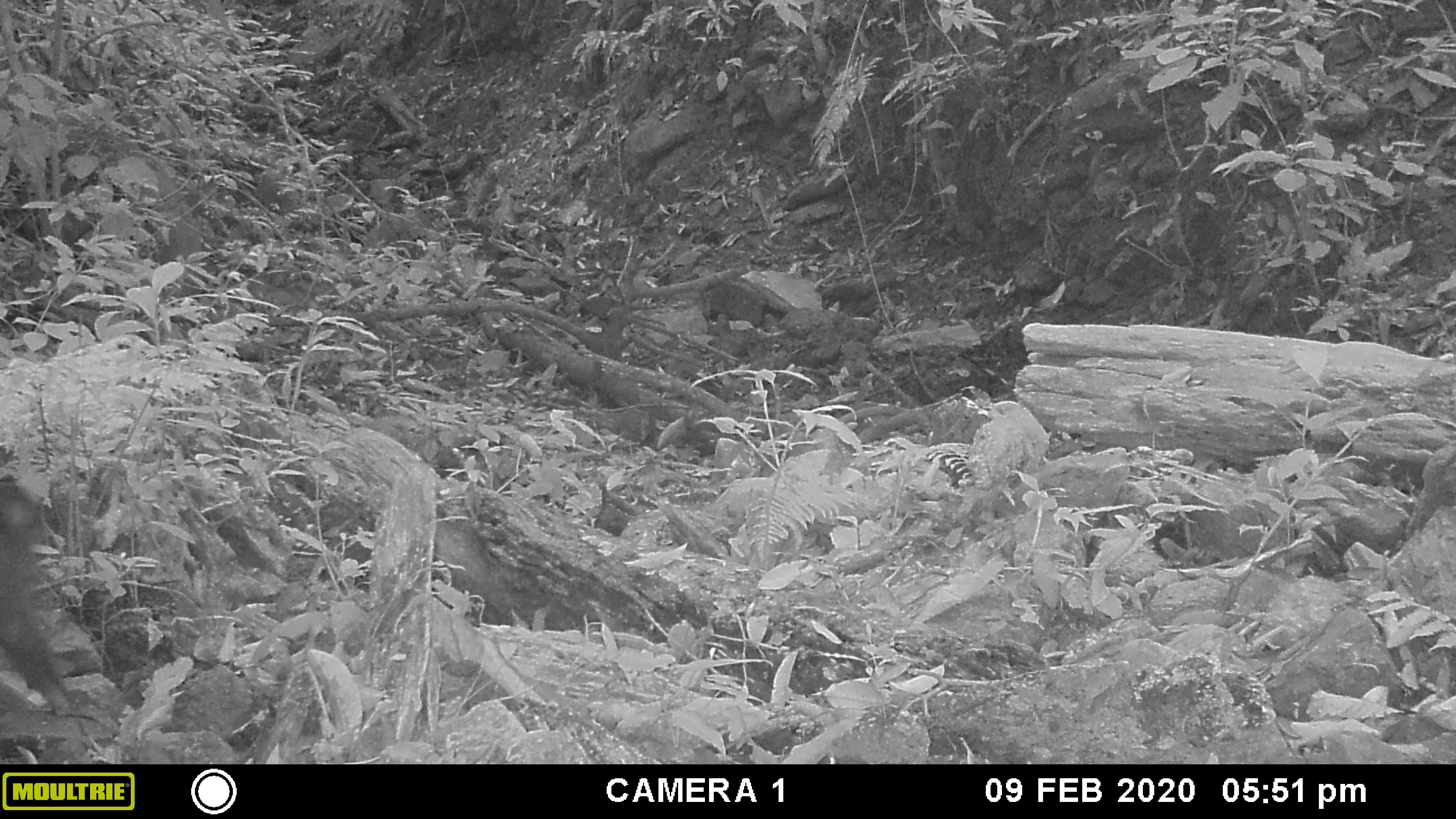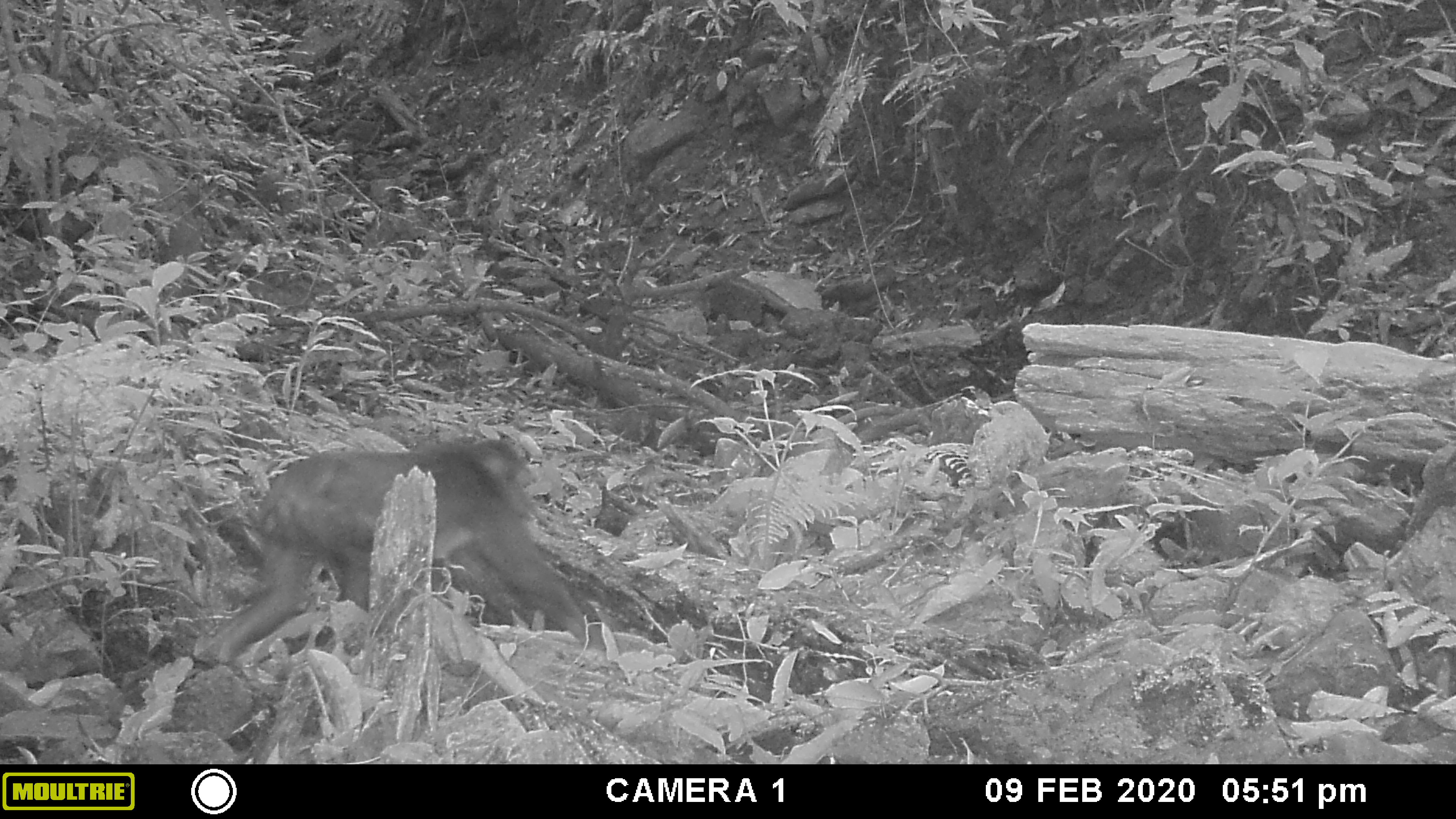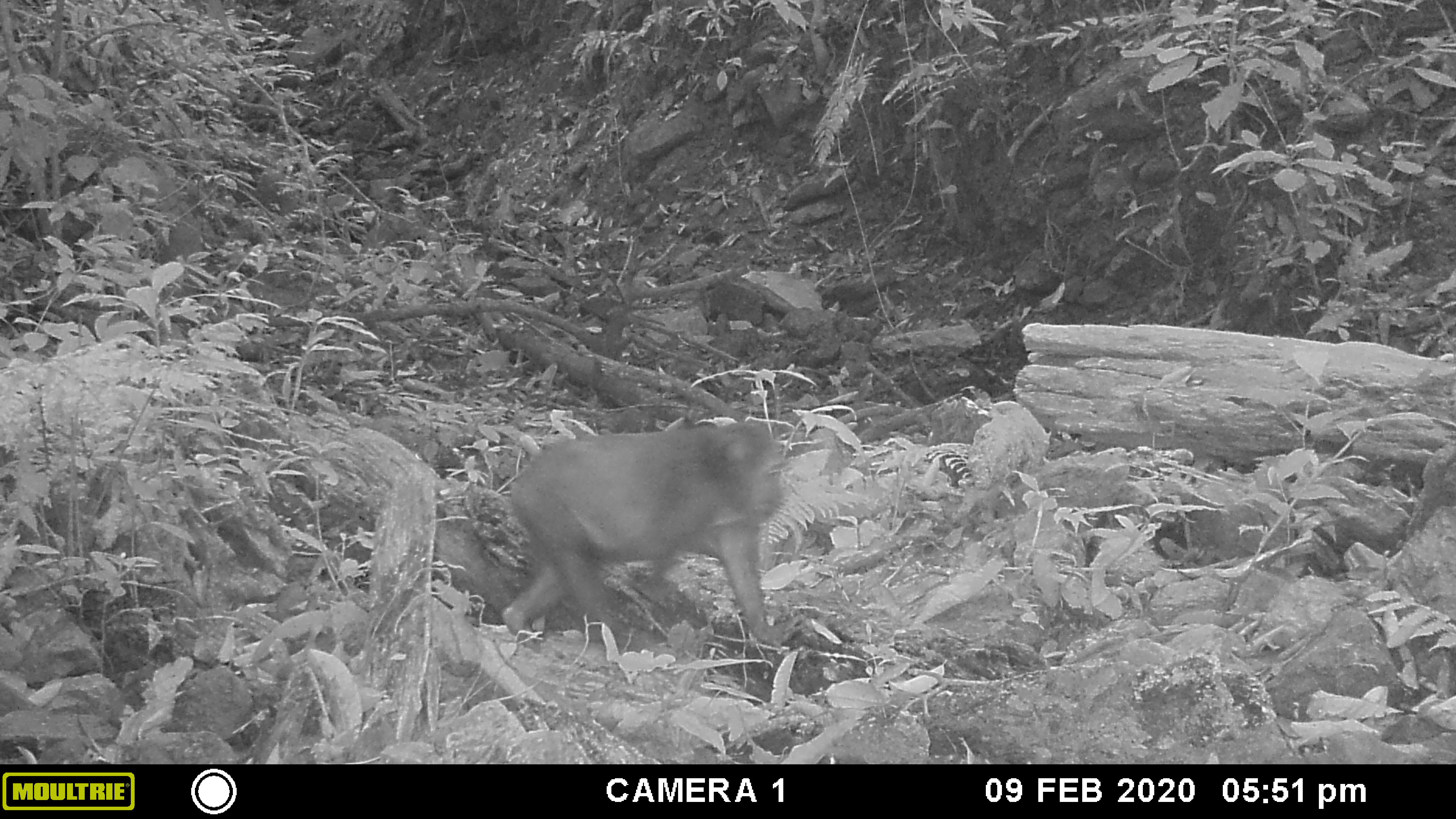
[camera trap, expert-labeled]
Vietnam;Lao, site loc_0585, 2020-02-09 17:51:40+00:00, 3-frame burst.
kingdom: Animalia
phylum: Chordata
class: Mammalia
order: Primates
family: Cercopithecidae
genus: Macaca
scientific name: Macaca arctoides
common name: stump-tailed macaque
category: stump tailed macaque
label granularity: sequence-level